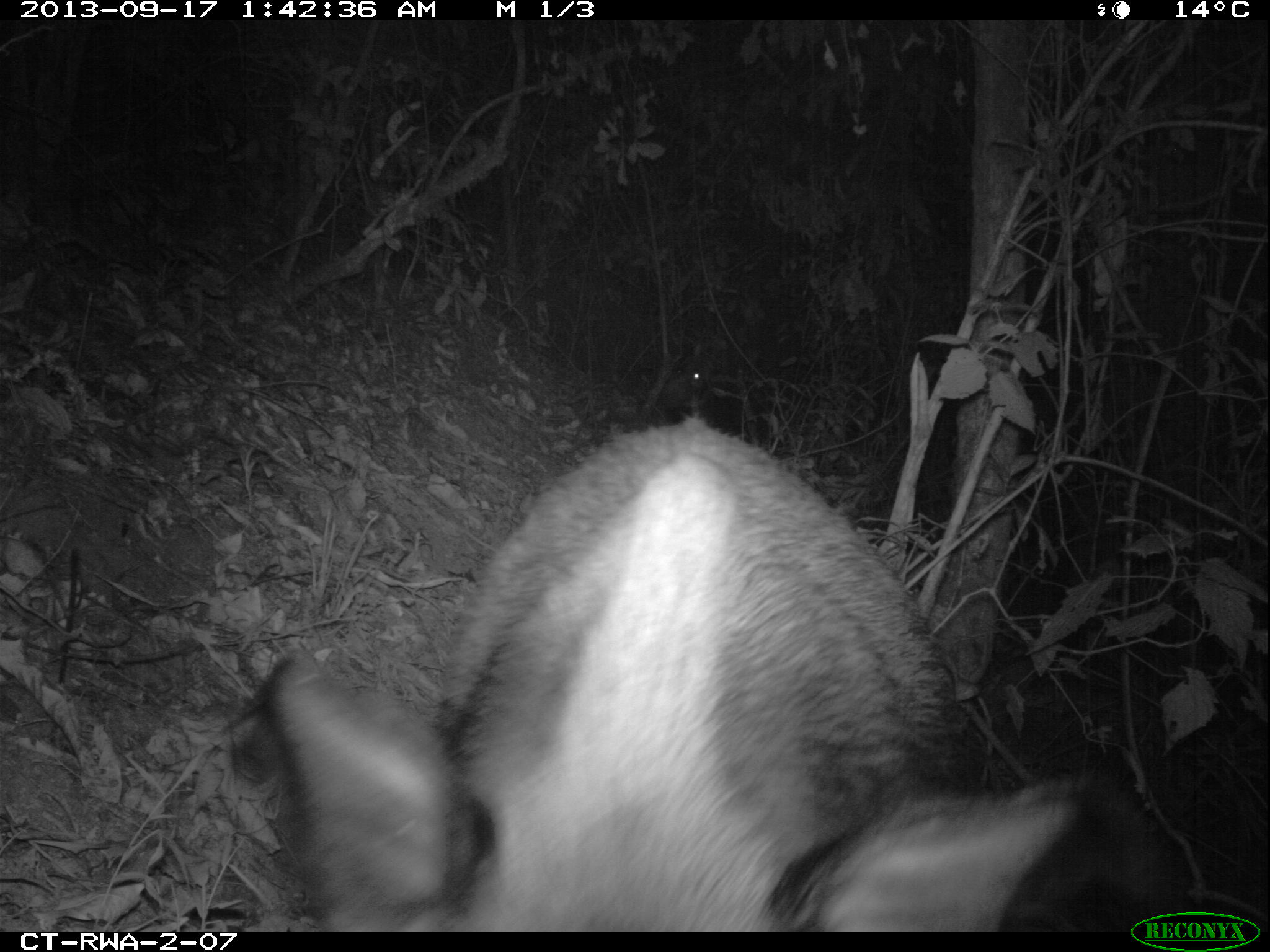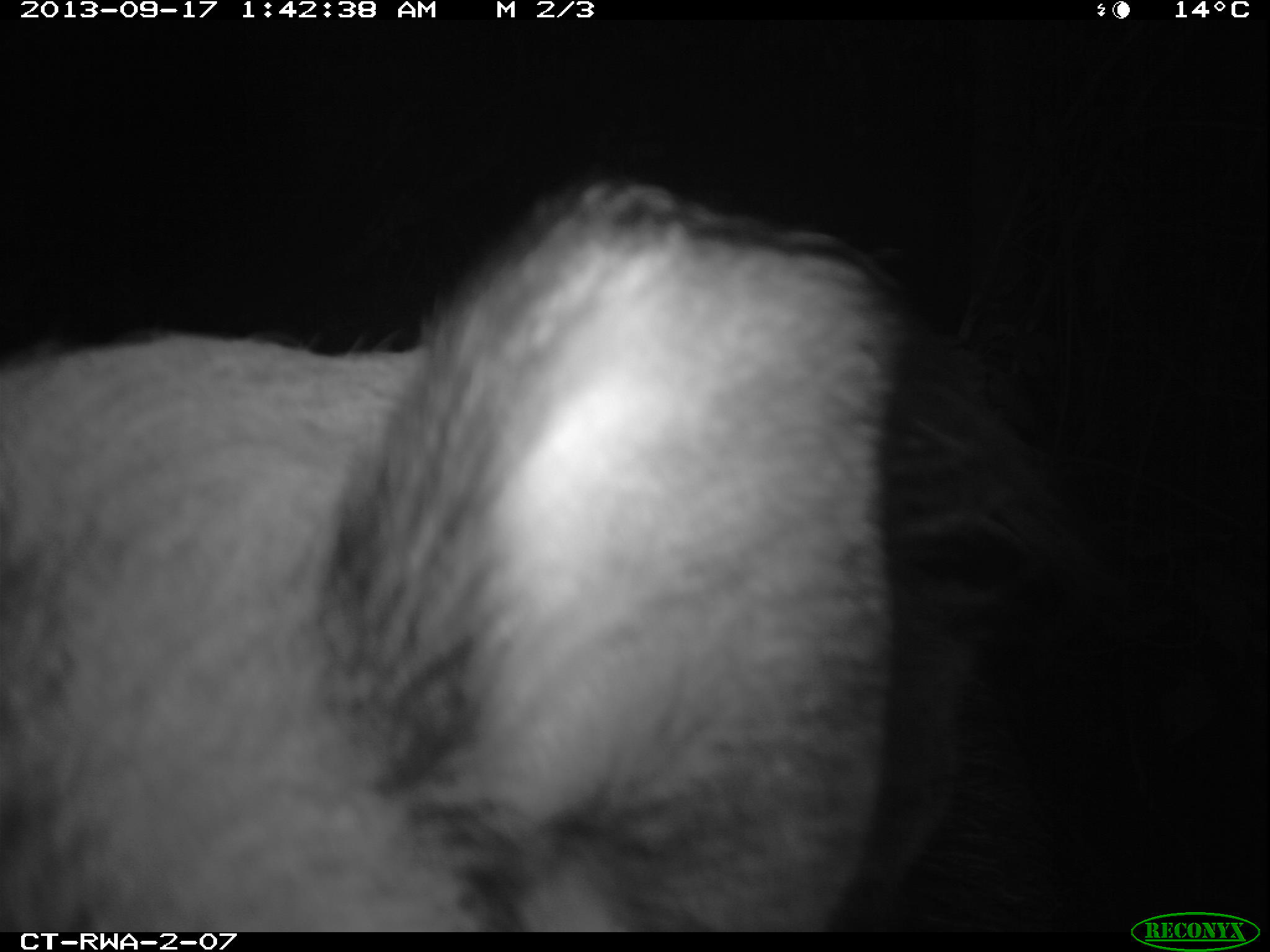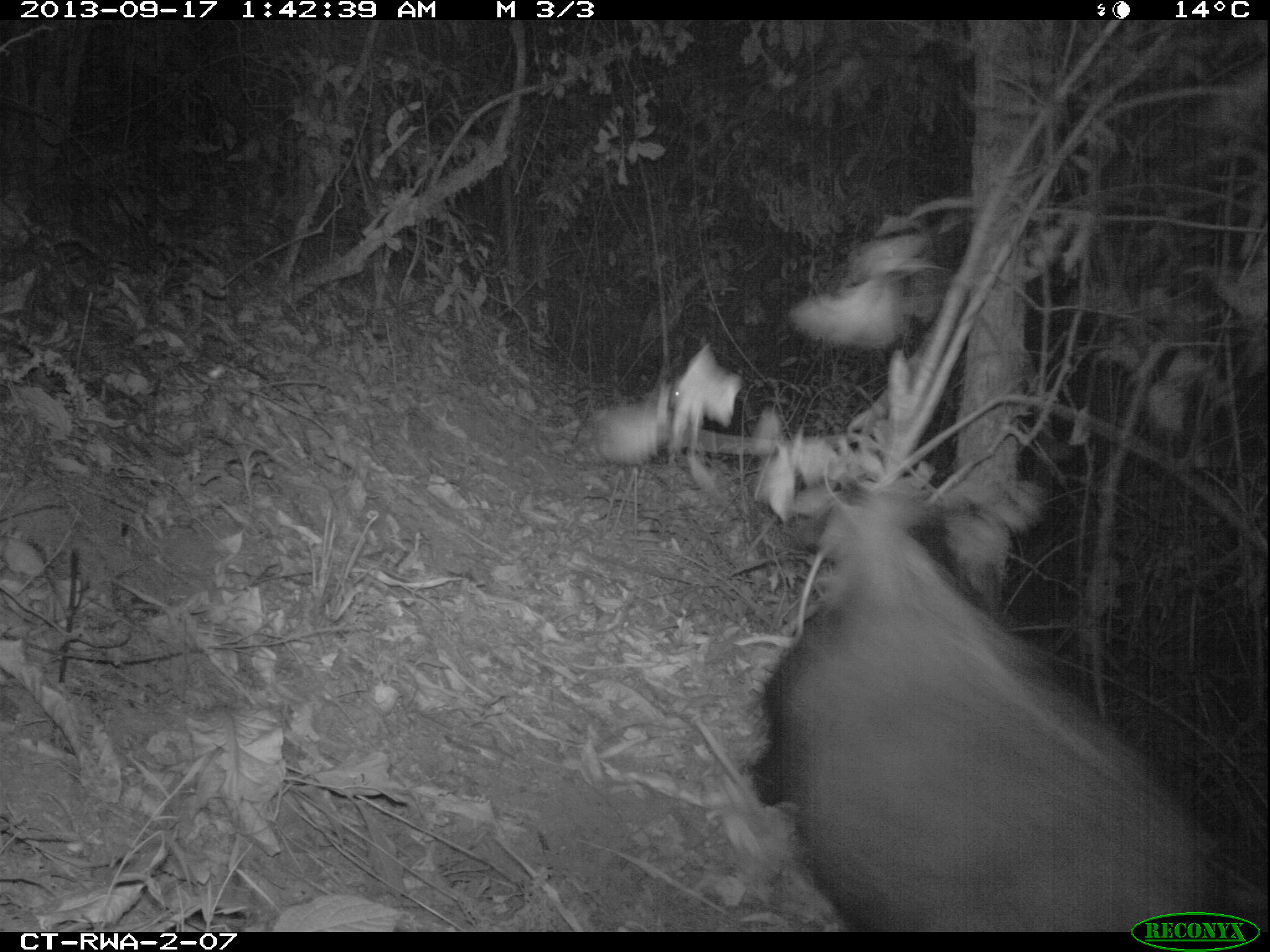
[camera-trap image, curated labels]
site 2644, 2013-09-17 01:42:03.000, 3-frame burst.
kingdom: Animalia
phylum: Chordata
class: Mammalia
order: Artiodactyla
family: Suidae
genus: Potamochoerus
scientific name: Potamochoerus larvatus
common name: bushpig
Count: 2.